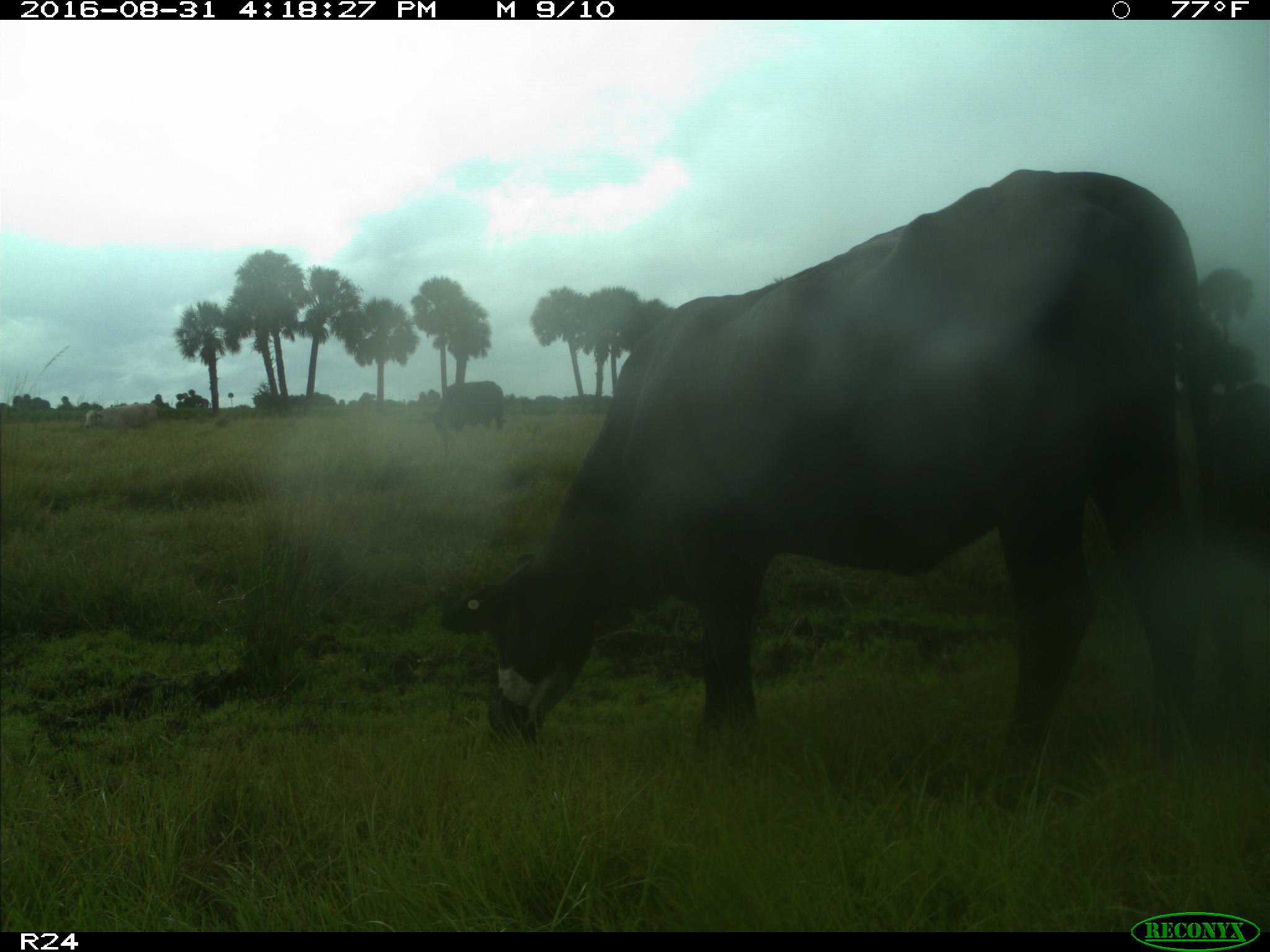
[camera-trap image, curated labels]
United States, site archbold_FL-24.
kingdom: Animalia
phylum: Chordata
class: Mammalia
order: Artiodactyla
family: Bovidae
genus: Bos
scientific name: Bos taurus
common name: domestic cow